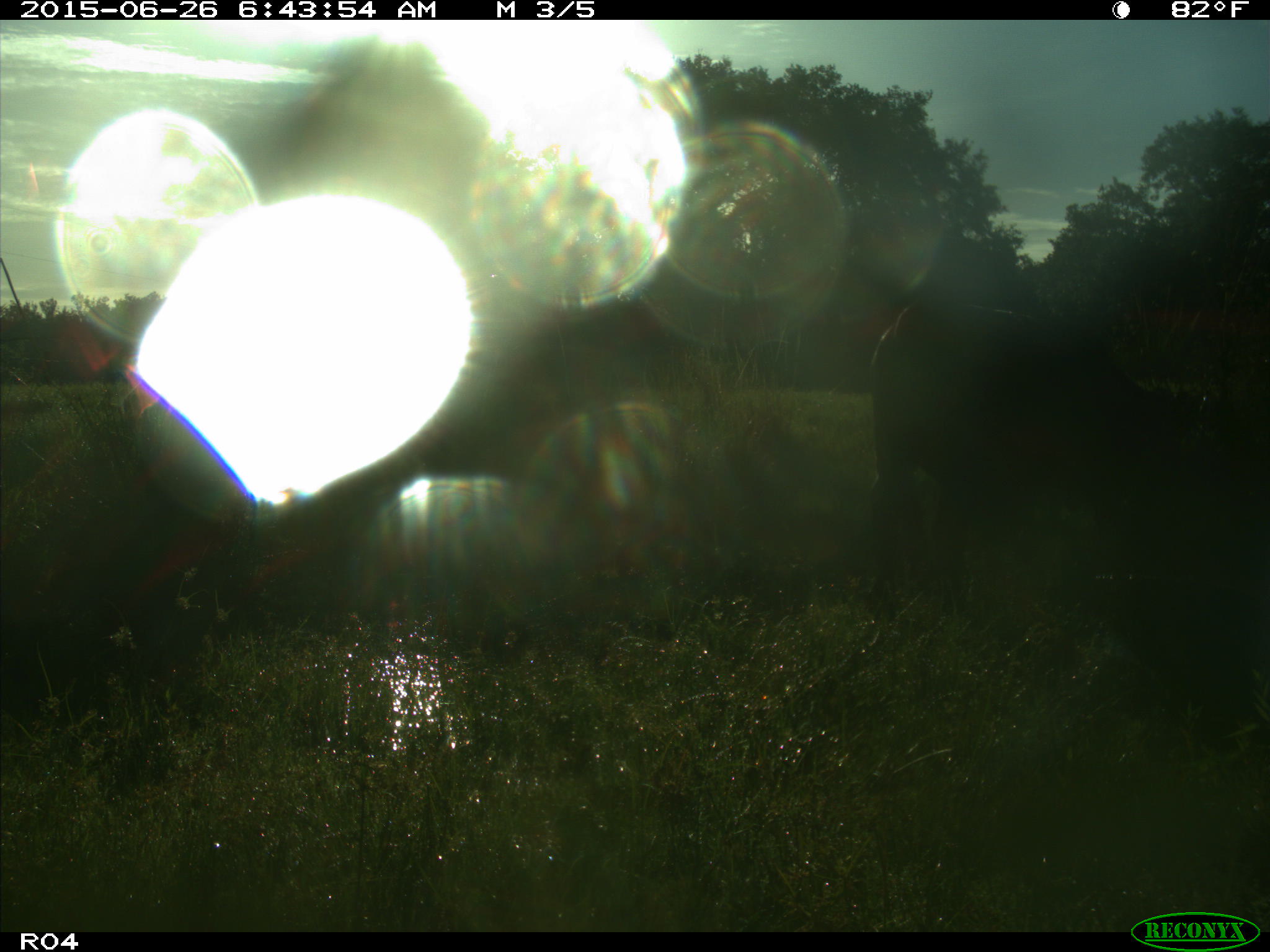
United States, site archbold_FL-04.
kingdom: Animalia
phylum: Chordata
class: Mammalia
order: Artiodactyla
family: Bovidae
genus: Bos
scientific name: Bos taurus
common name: domestic cow